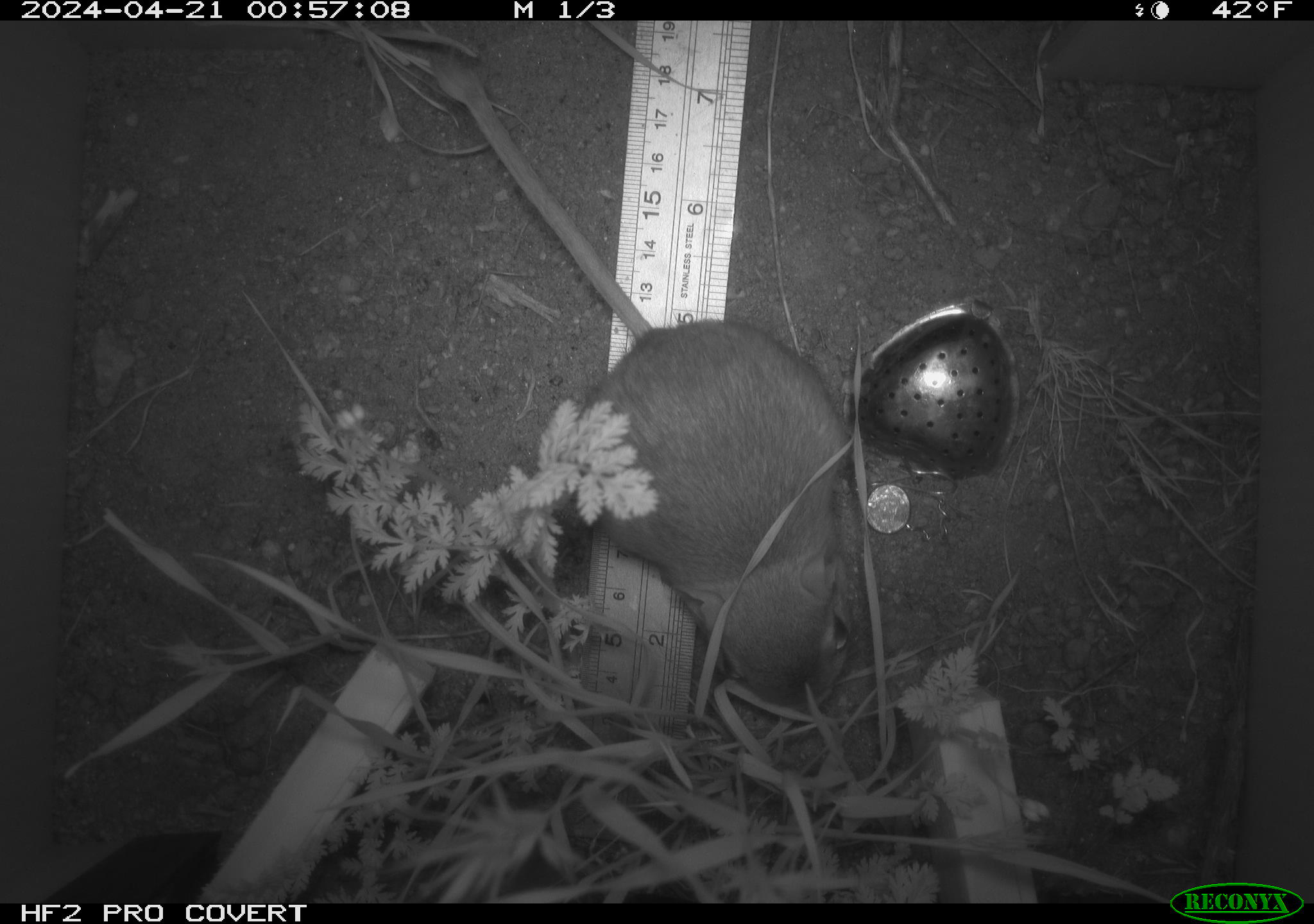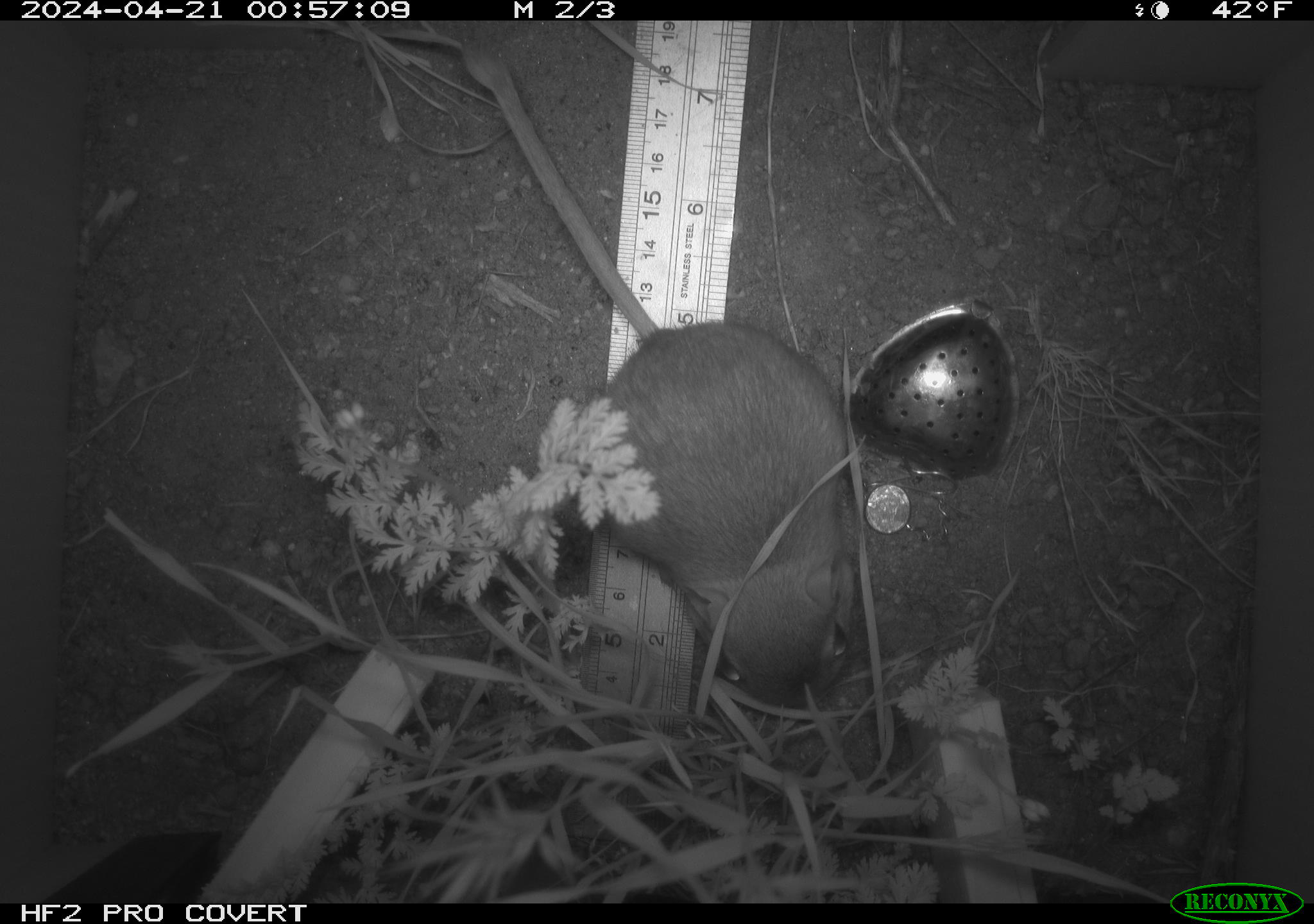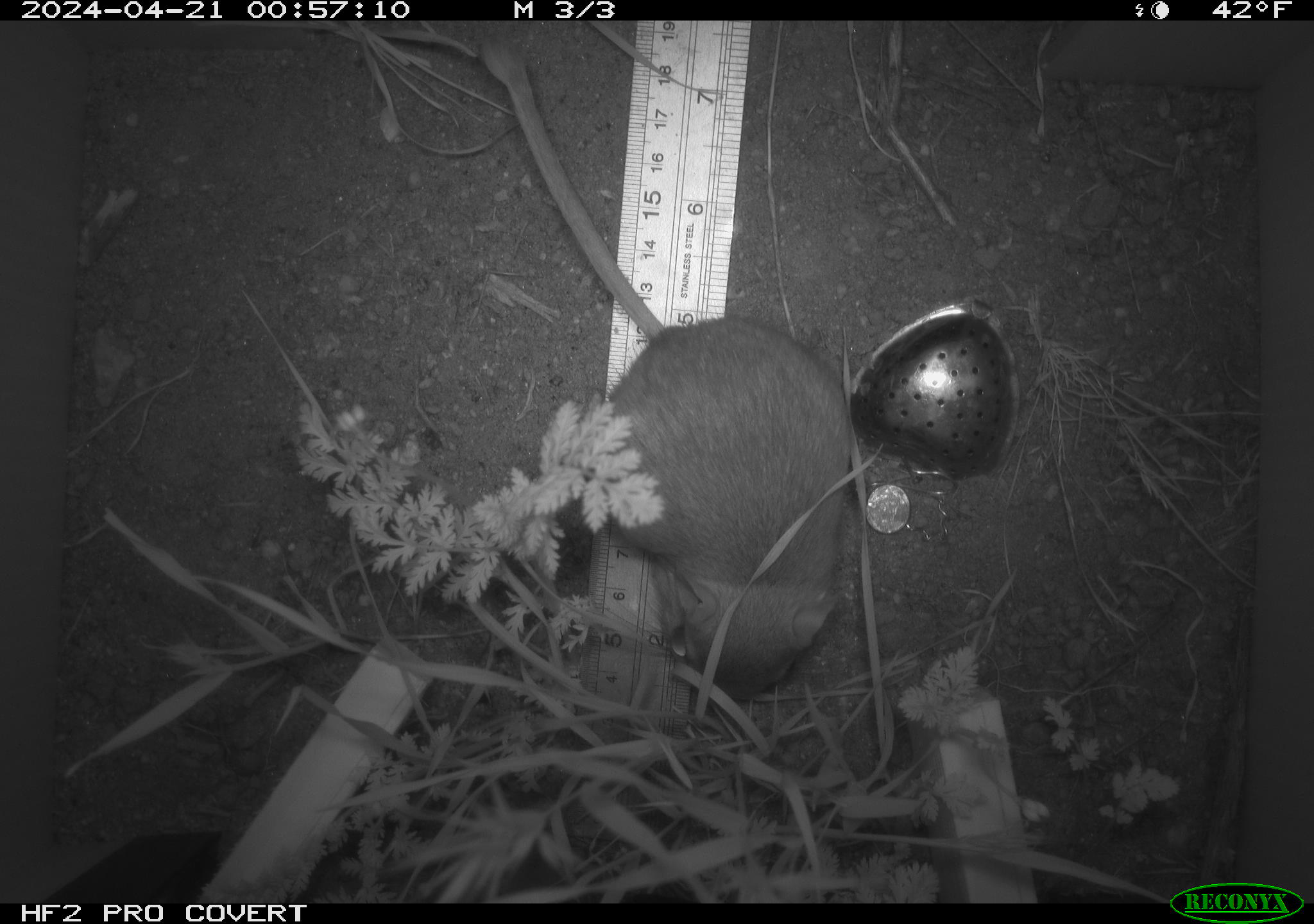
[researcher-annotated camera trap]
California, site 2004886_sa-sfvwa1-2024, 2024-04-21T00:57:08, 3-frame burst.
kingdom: Animalia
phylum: Chordata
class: Mammalia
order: Rodentia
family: Heteromyidae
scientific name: Heteromyidae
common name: kangaroo rats and pocket mice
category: heteromyidae family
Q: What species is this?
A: Heteromyidae family (kangaroo rats and pocket mice) (Heteromyidae).